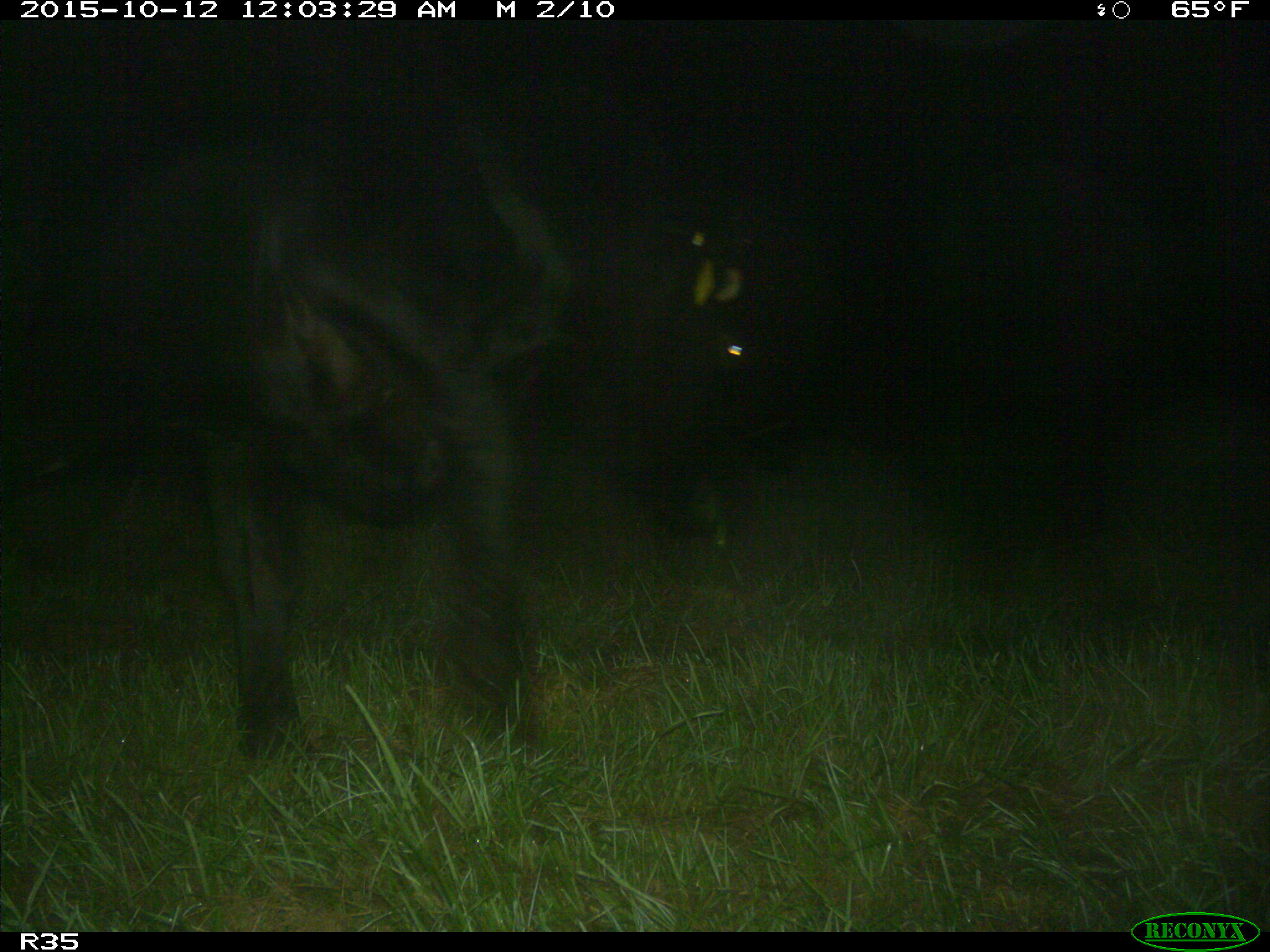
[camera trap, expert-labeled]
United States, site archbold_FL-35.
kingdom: Animalia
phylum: Chordata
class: Mammalia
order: Artiodactyla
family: Bovidae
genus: Bos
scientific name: Bos taurus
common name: domestic cow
Bos taurus (domestic cow).